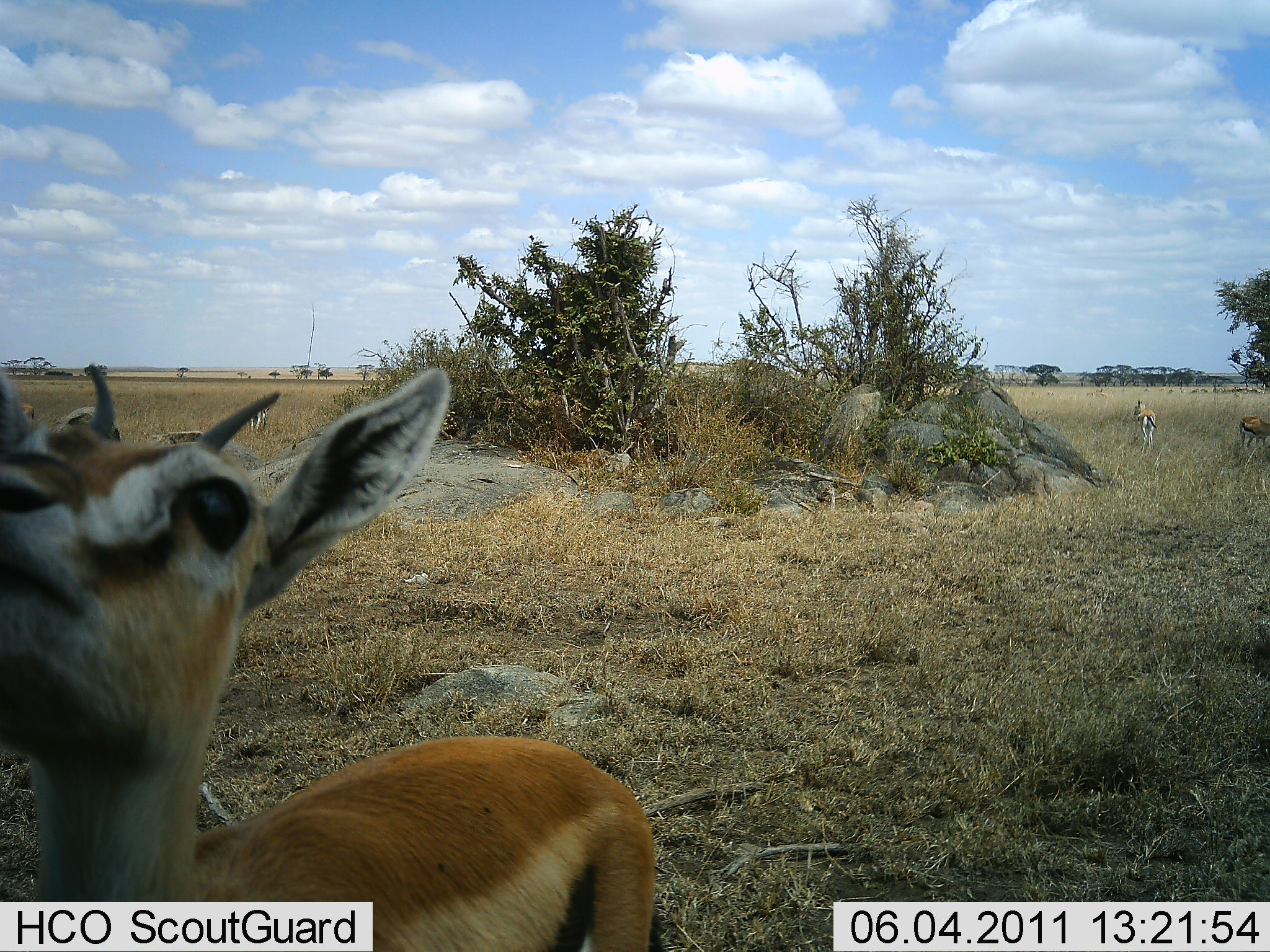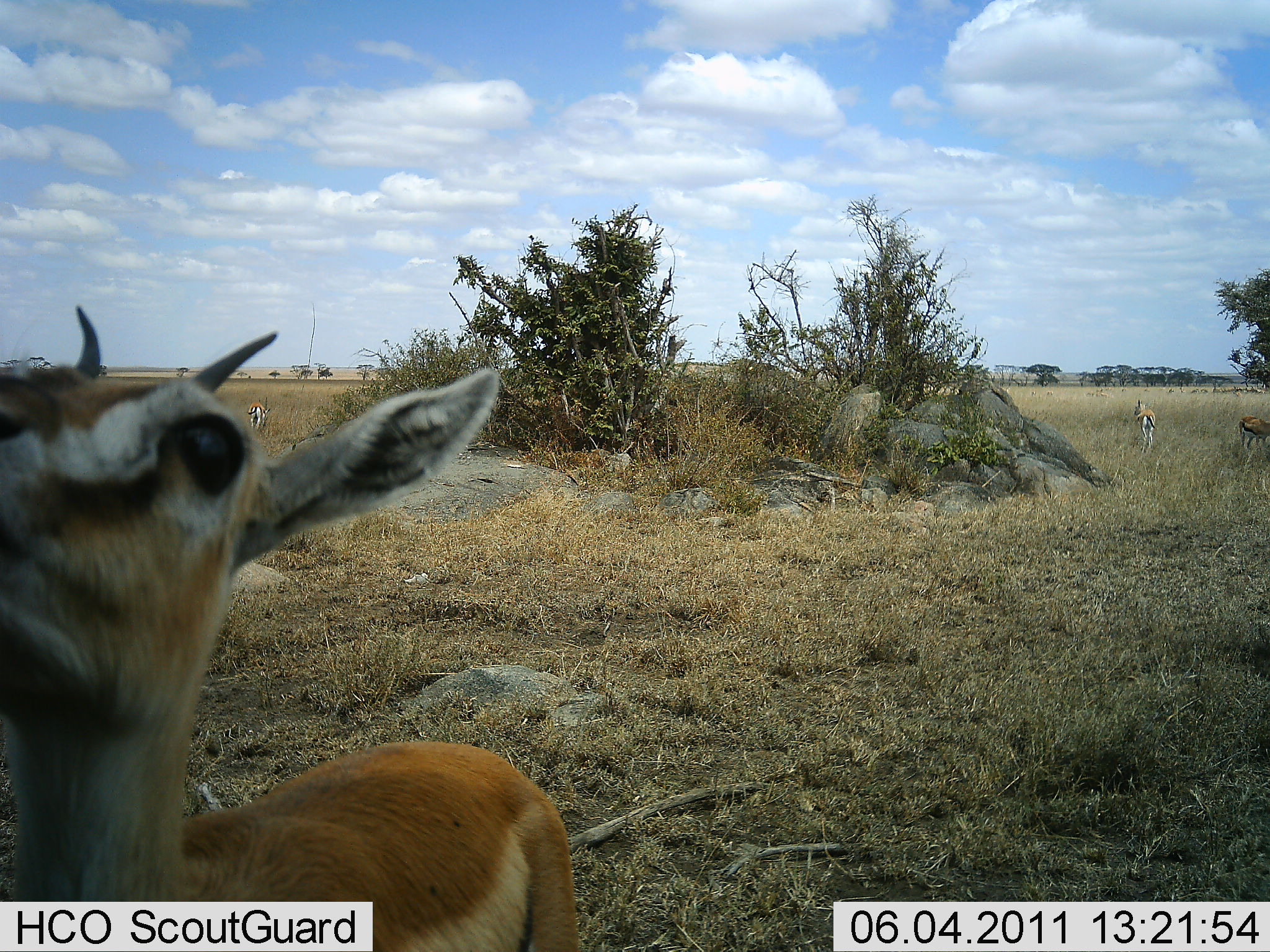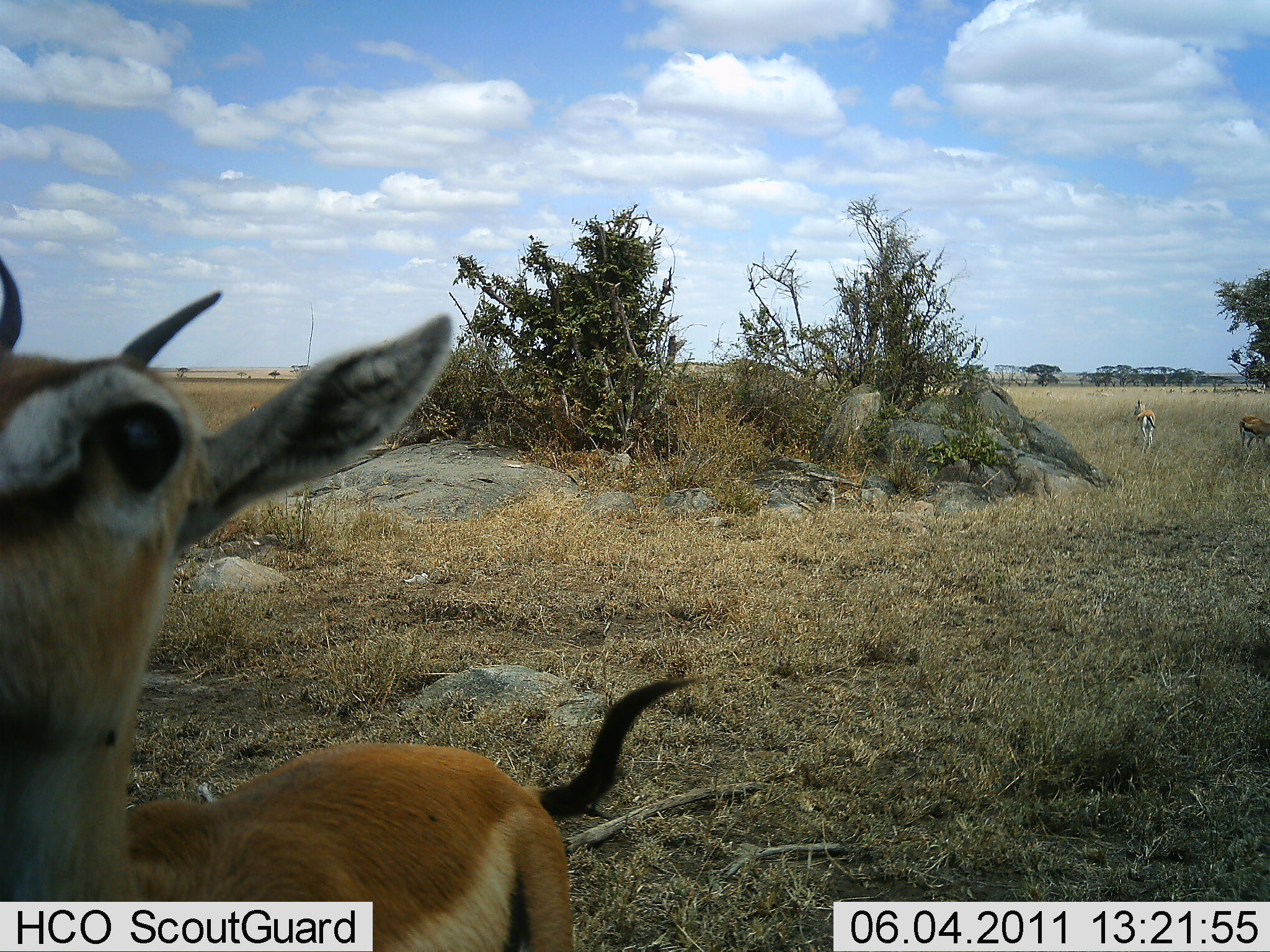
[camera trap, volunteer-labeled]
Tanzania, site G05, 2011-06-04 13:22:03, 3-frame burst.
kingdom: Animalia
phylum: Chordata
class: Mammalia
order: Artiodactyla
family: Bovidae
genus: Eudorcas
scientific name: Eudorcas thomsonii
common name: thomson's gazelle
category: gazellethomsons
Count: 3.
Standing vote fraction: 80%.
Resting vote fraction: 10%.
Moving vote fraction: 10%.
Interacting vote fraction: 20%.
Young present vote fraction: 0%.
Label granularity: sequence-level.